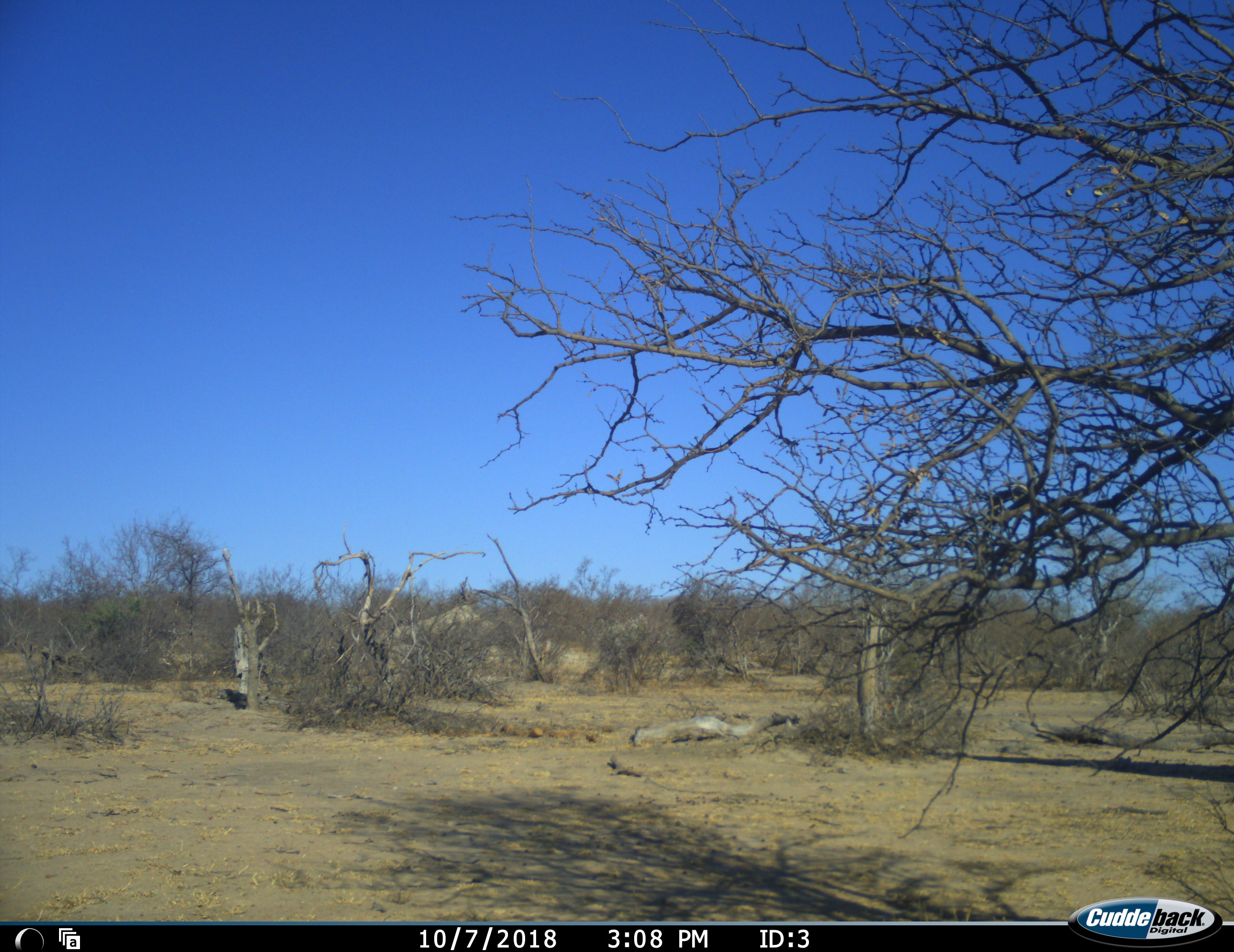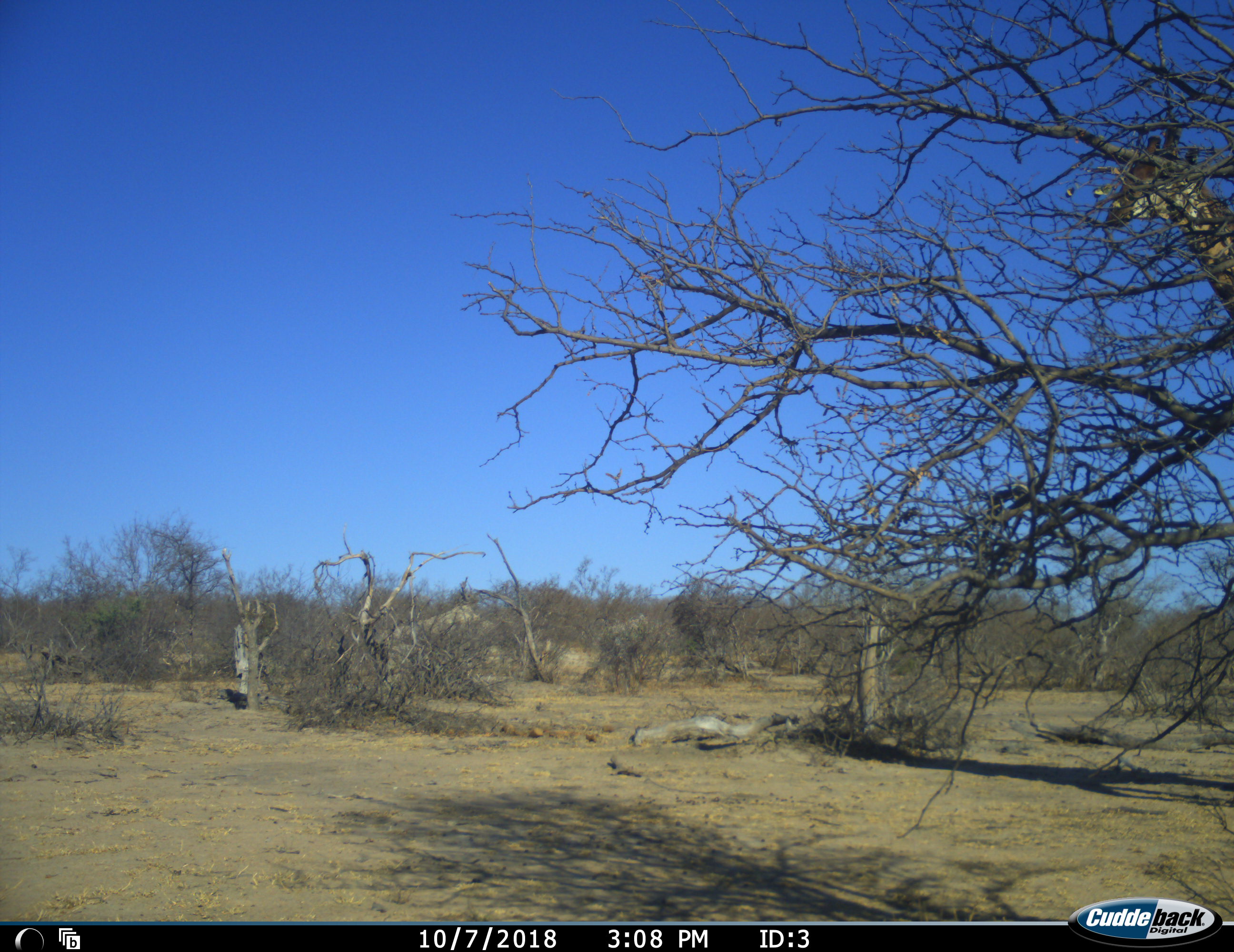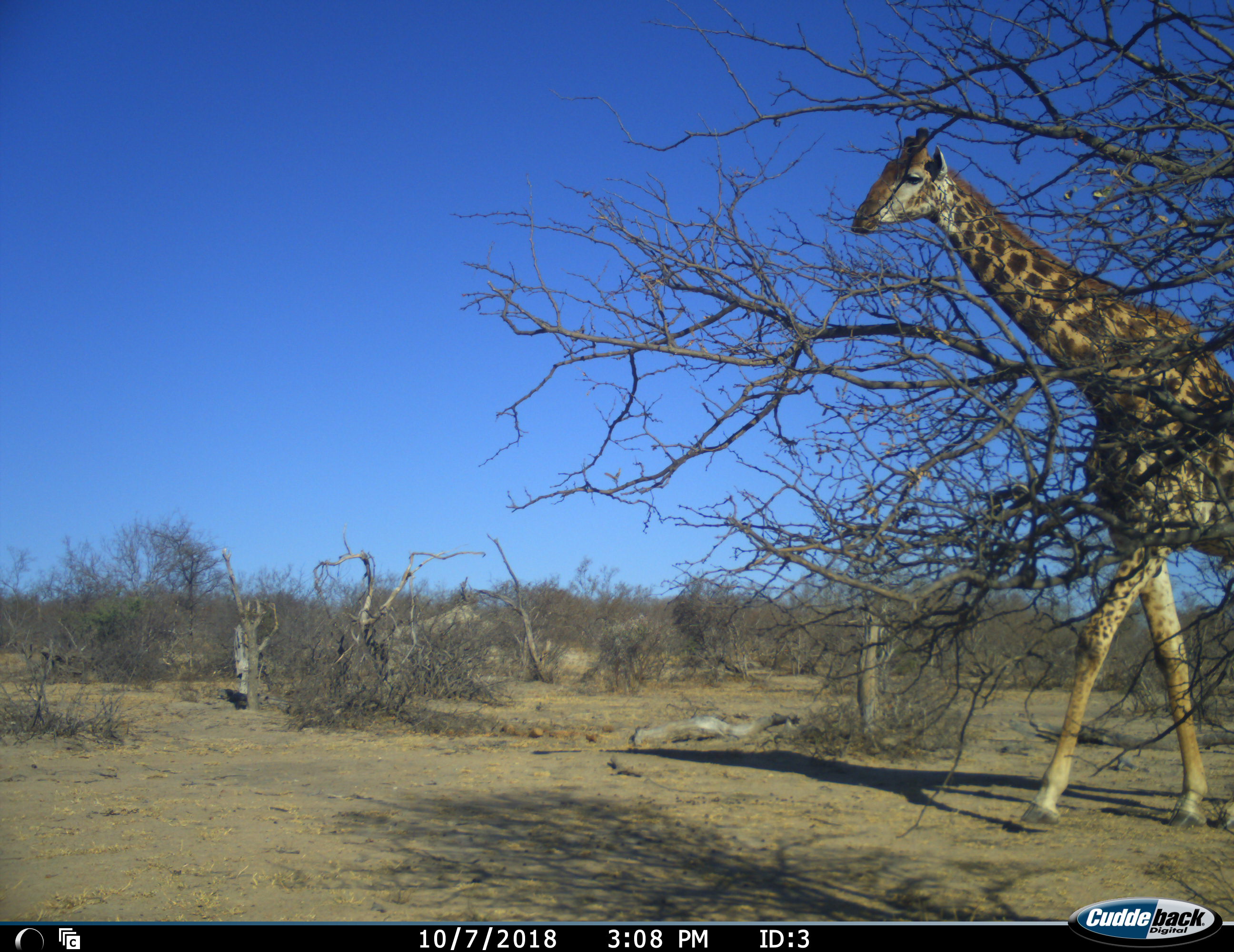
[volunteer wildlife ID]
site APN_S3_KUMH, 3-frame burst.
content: unidentified animal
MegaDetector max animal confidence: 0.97